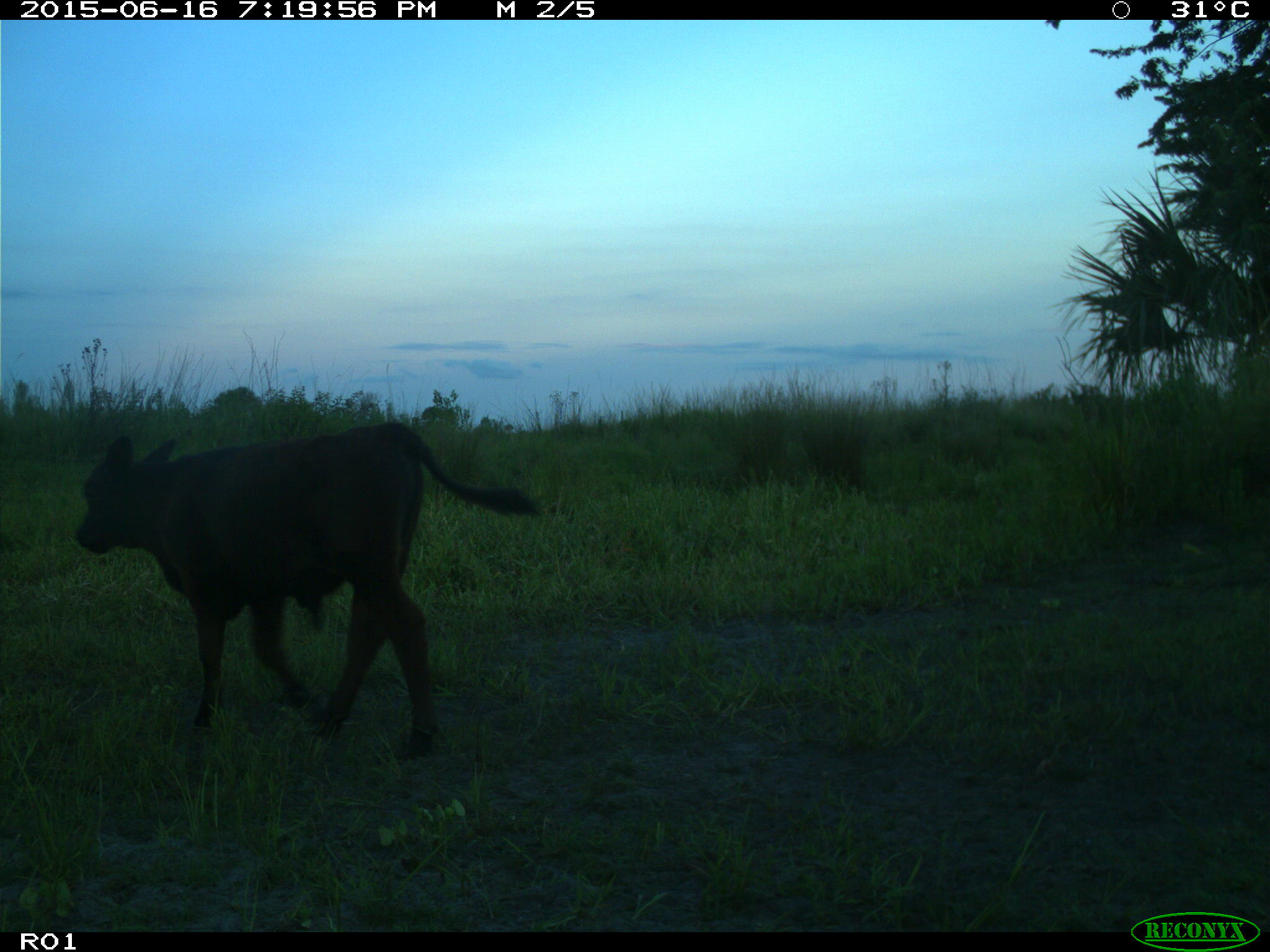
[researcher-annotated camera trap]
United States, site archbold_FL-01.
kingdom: Animalia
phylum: Chordata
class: Mammalia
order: Artiodactyla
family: Bovidae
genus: Bos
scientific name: Bos taurus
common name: domestic cow